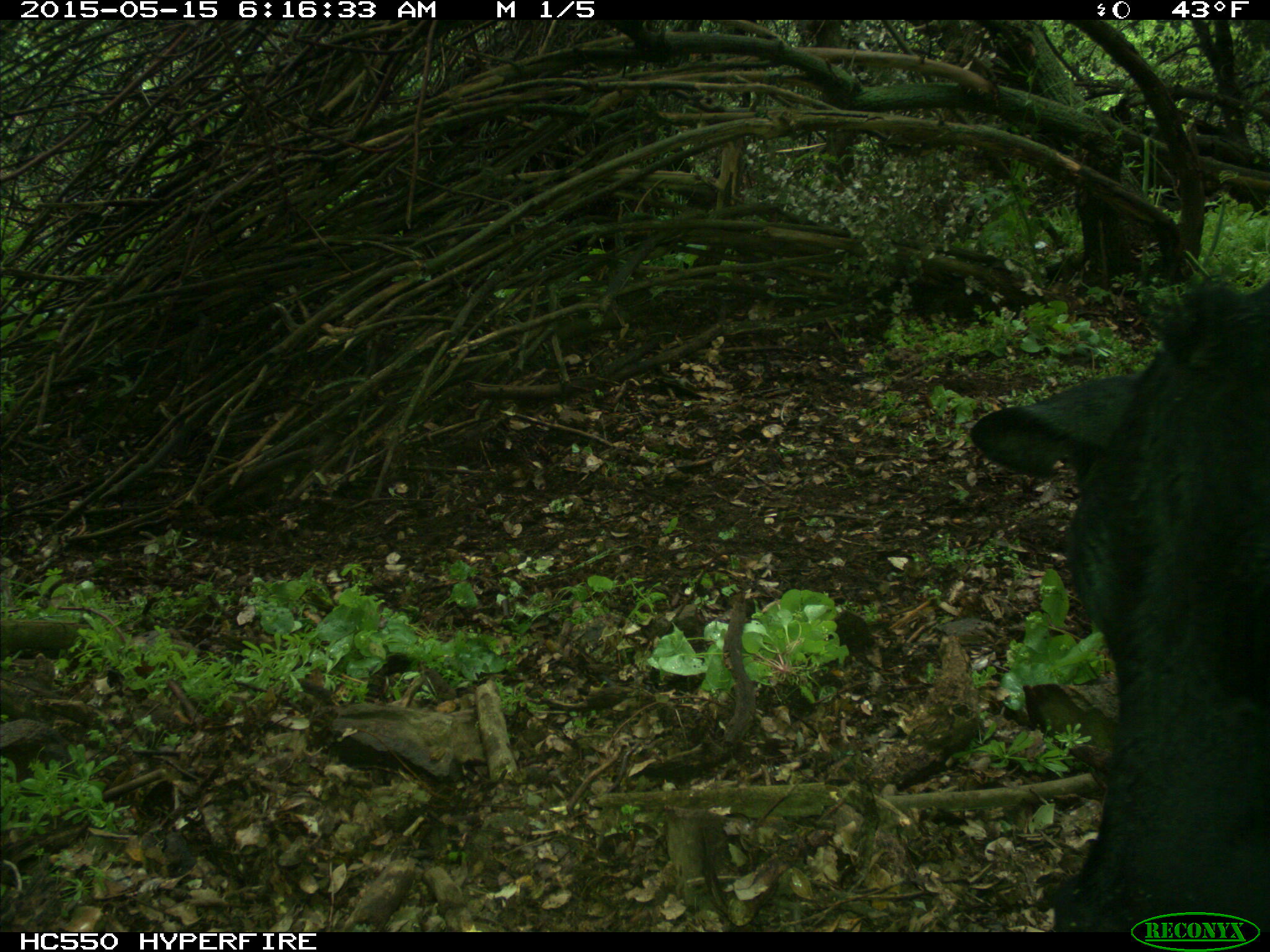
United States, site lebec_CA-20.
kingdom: Animalia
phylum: Chordata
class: Mammalia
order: Artiodactyla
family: Bovidae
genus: Bos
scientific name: Bos taurus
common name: domestic cow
Bos taurus (domestic cow).